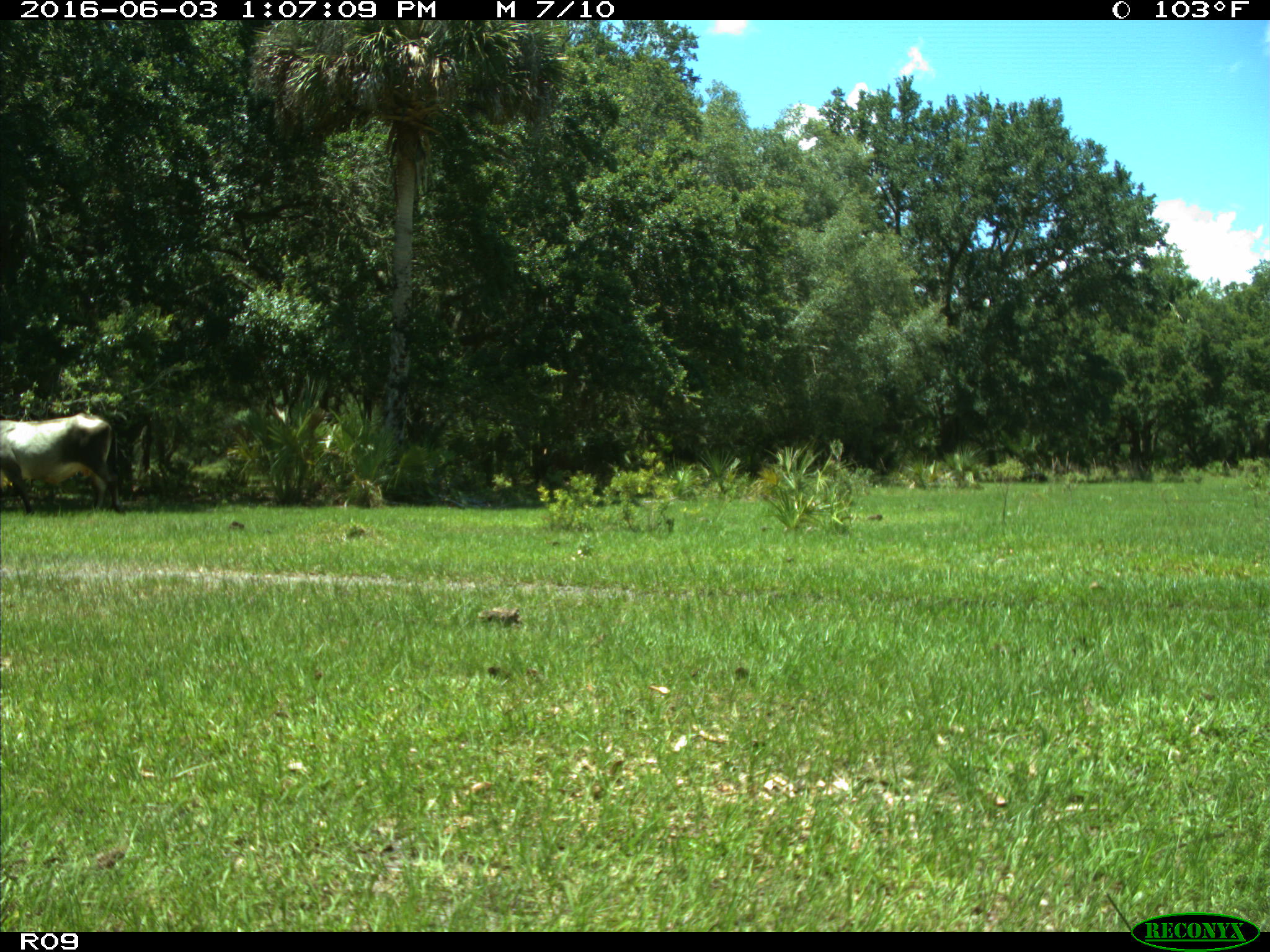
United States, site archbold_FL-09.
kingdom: Animalia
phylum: Chordata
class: Mammalia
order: Artiodactyla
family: Bovidae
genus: Bos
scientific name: Bos taurus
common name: domestic cow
Bos taurus (domestic cow).